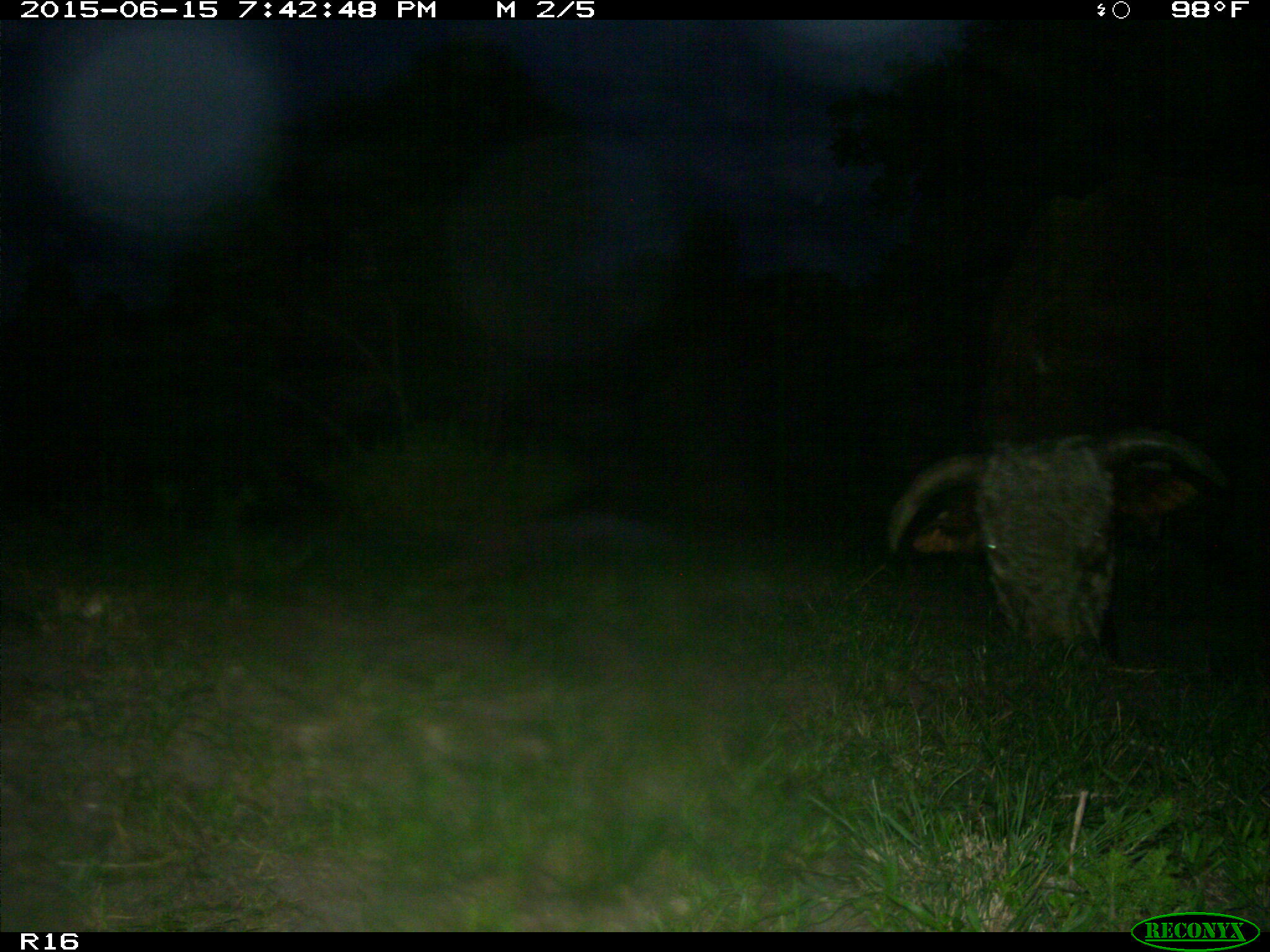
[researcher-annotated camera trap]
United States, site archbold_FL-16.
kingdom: Animalia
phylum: Chordata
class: Mammalia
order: Artiodactyla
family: Bovidae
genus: Bos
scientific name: Bos taurus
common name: domestic cow